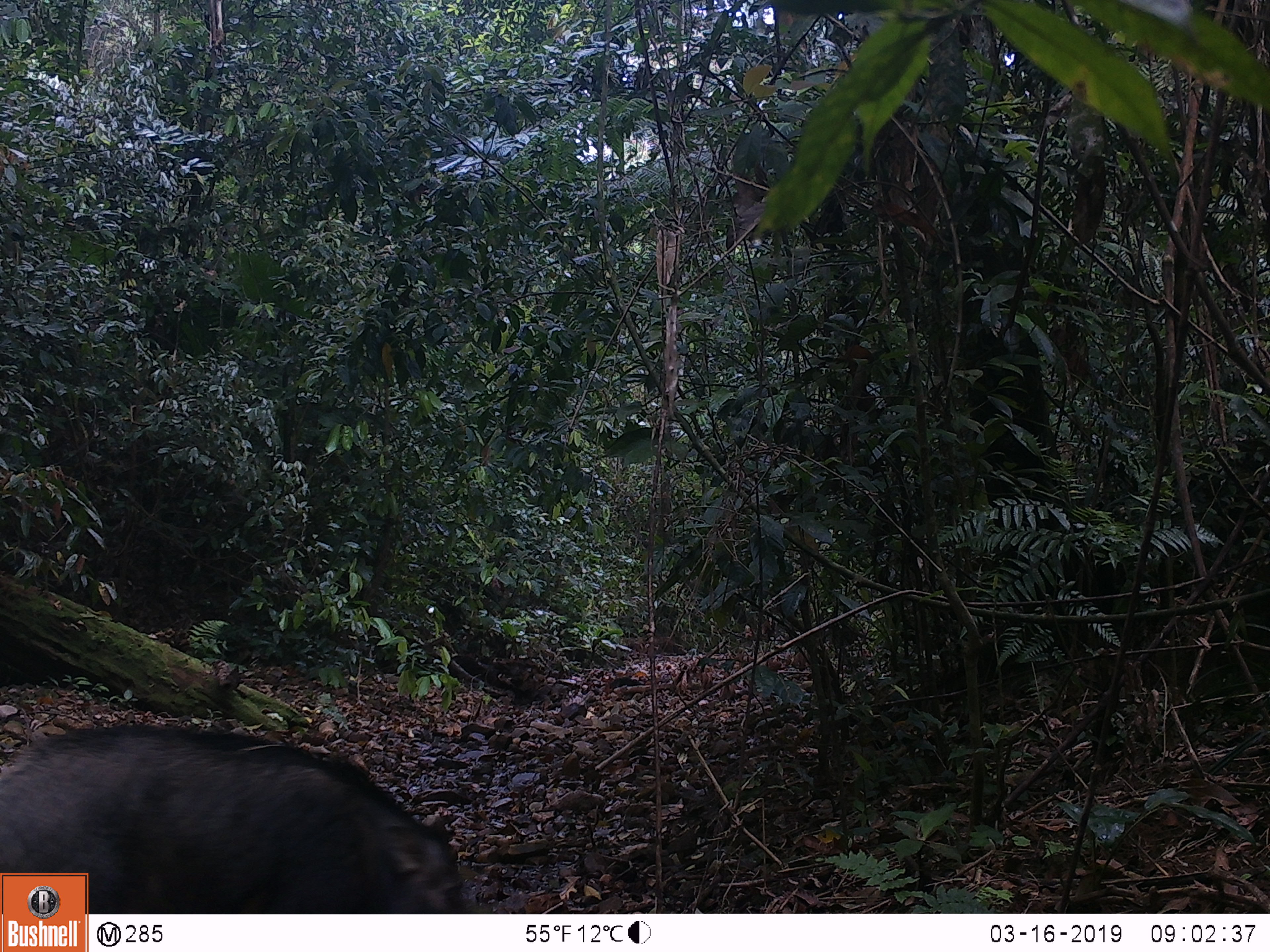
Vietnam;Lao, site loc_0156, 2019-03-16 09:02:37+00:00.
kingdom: Animalia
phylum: Chordata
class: Mammalia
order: Artiodactyla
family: Suidae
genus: Sus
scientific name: Sus scrofa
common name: eurasian wild pig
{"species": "eurasian wild pig (Sus scrofa)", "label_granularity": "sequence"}